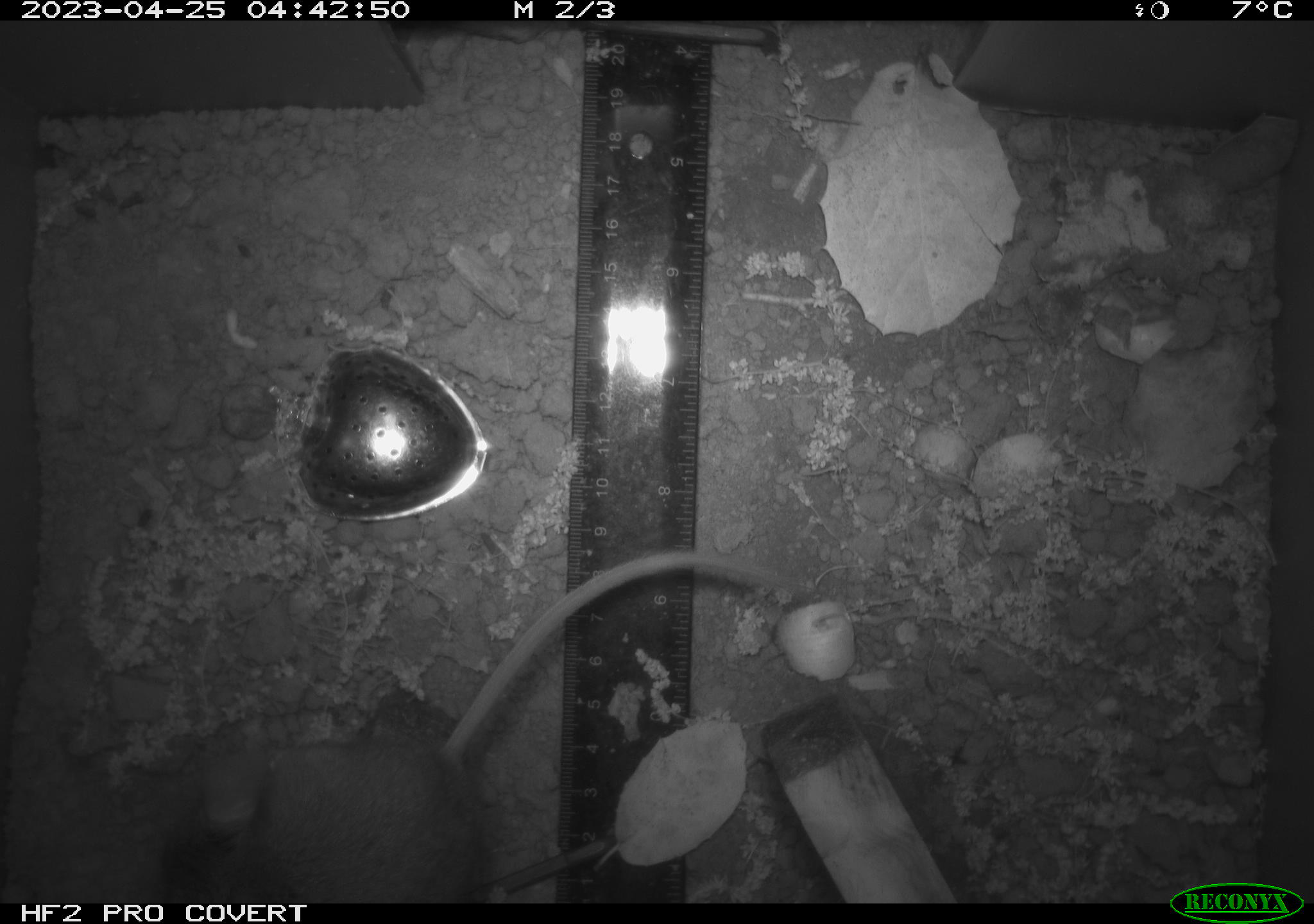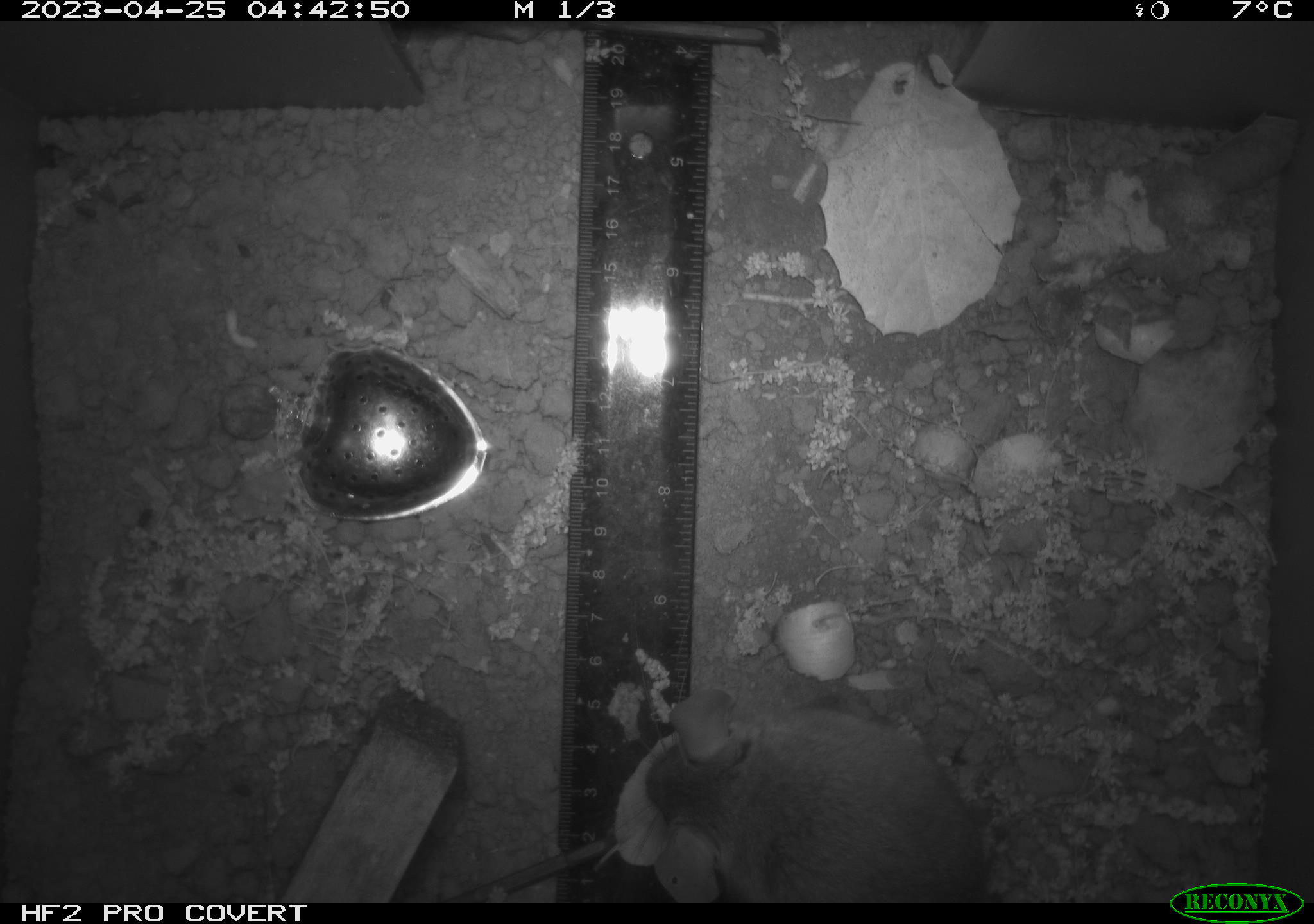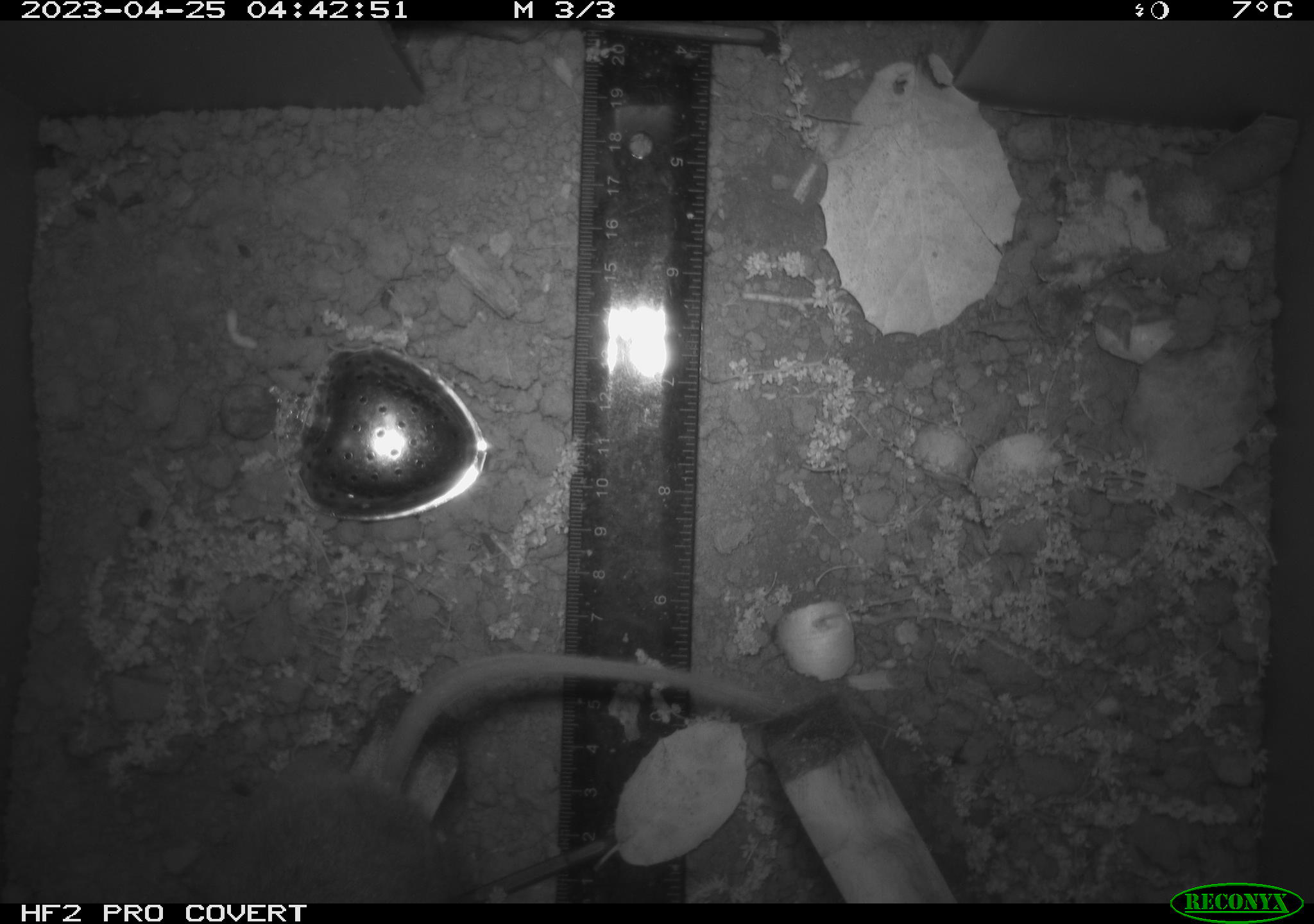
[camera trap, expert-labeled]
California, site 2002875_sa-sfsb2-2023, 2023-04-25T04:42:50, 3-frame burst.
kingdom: Animalia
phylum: Chordata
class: Mammalia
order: Rodentia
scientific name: Rodentia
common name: mouse species